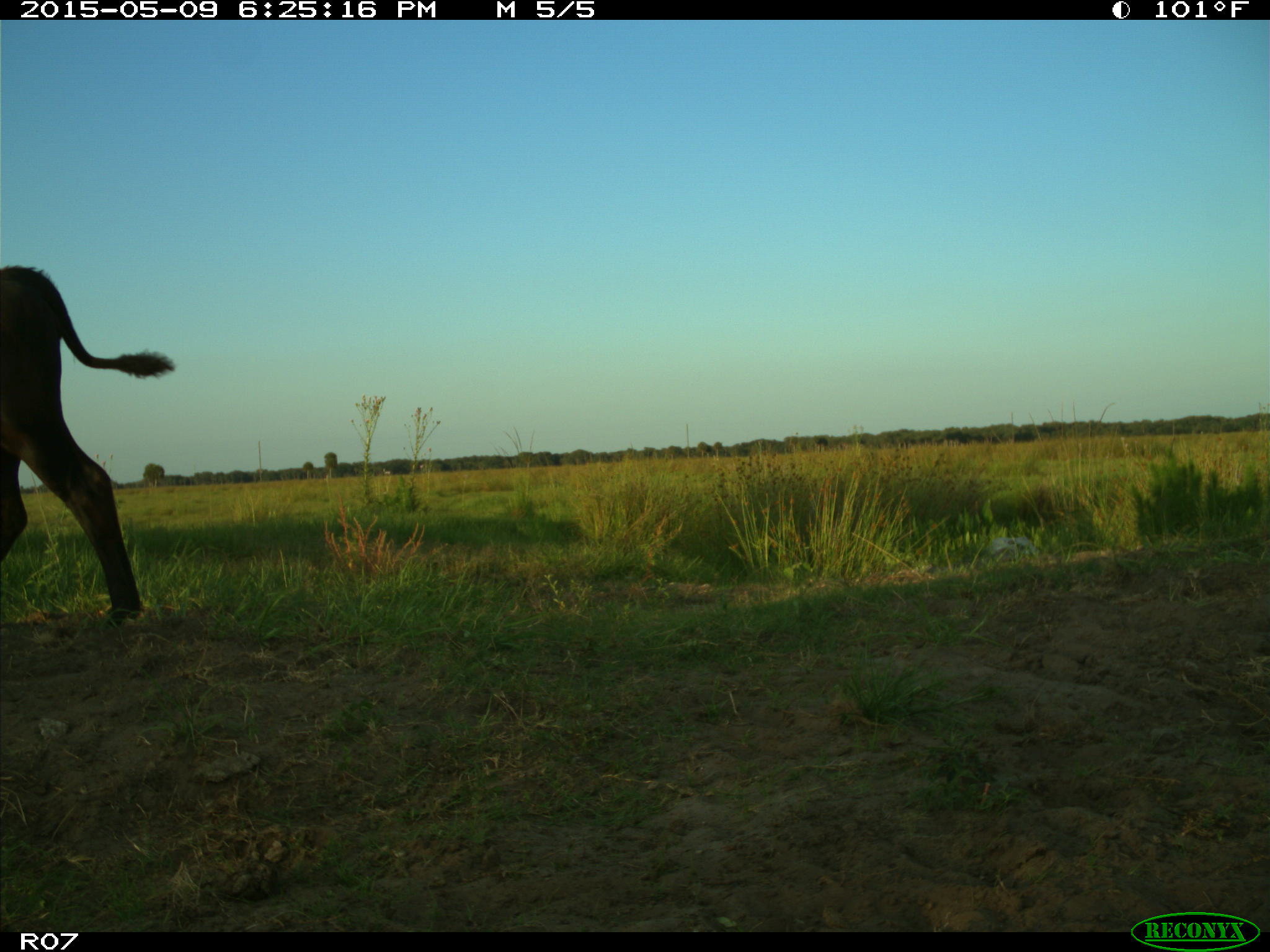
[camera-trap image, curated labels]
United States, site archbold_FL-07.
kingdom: Animalia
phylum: Chordata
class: Mammalia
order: Artiodactyla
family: Bovidae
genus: Bos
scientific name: Bos taurus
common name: domestic cow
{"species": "Bos taurus (domestic cow)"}